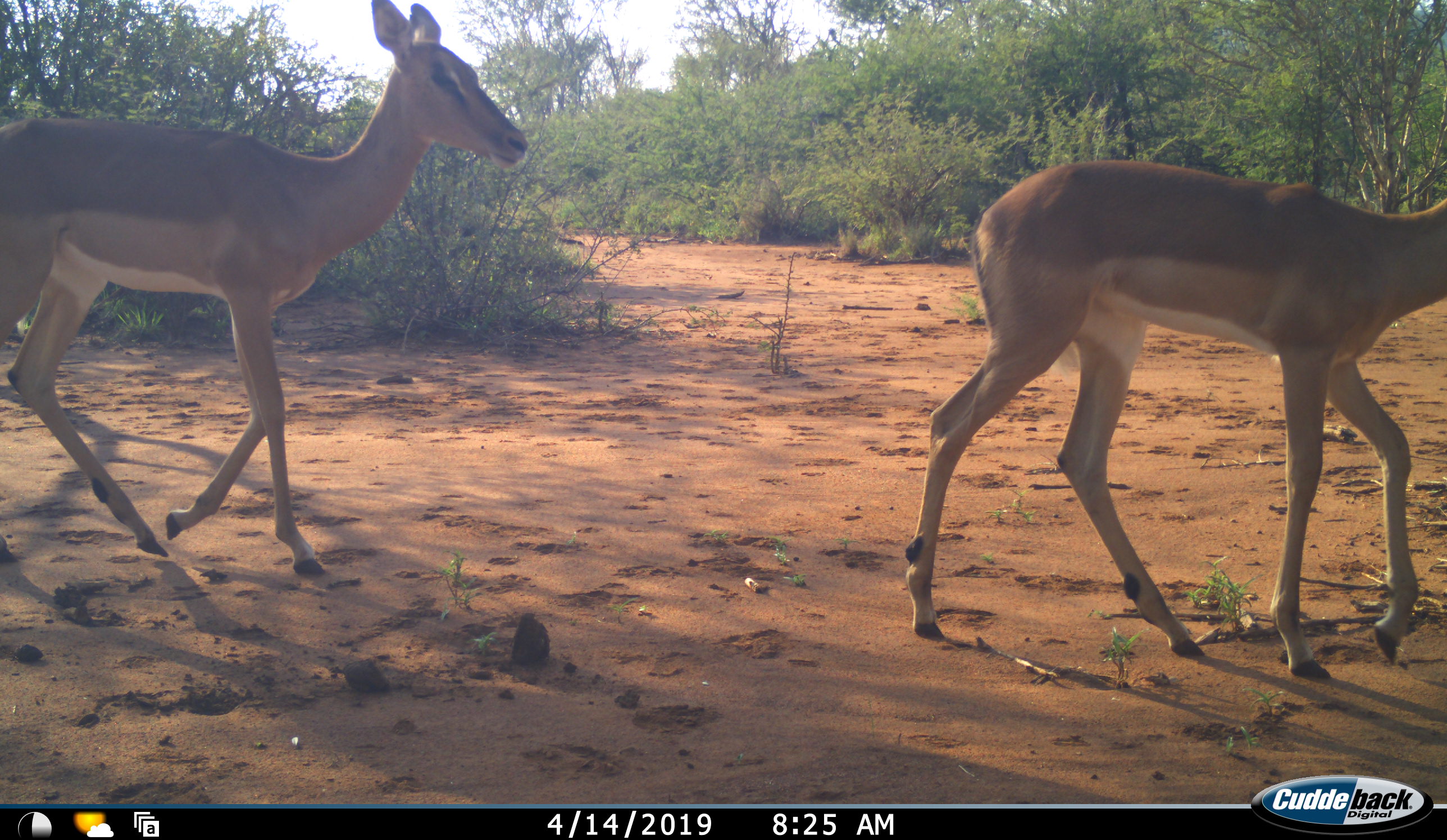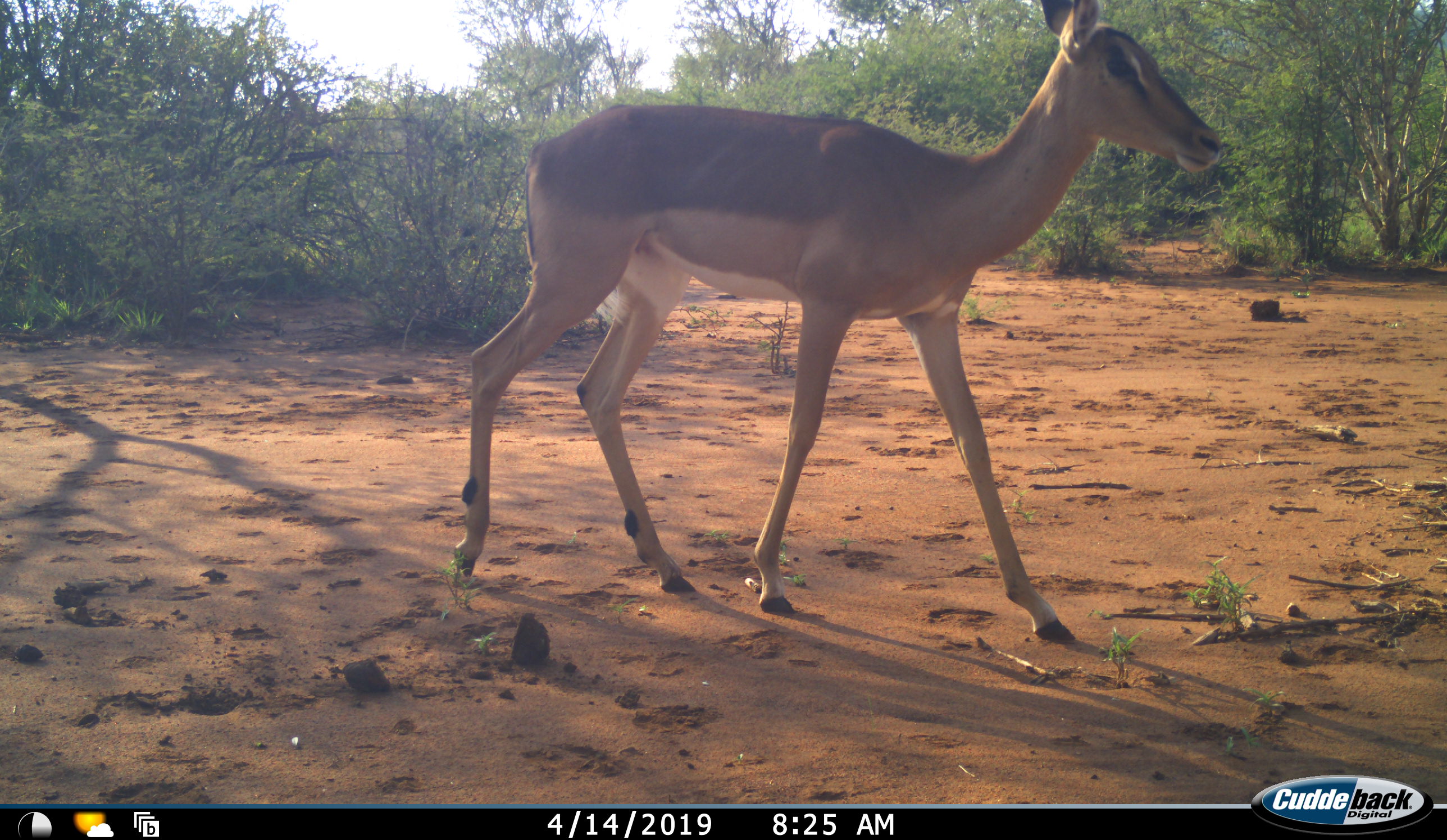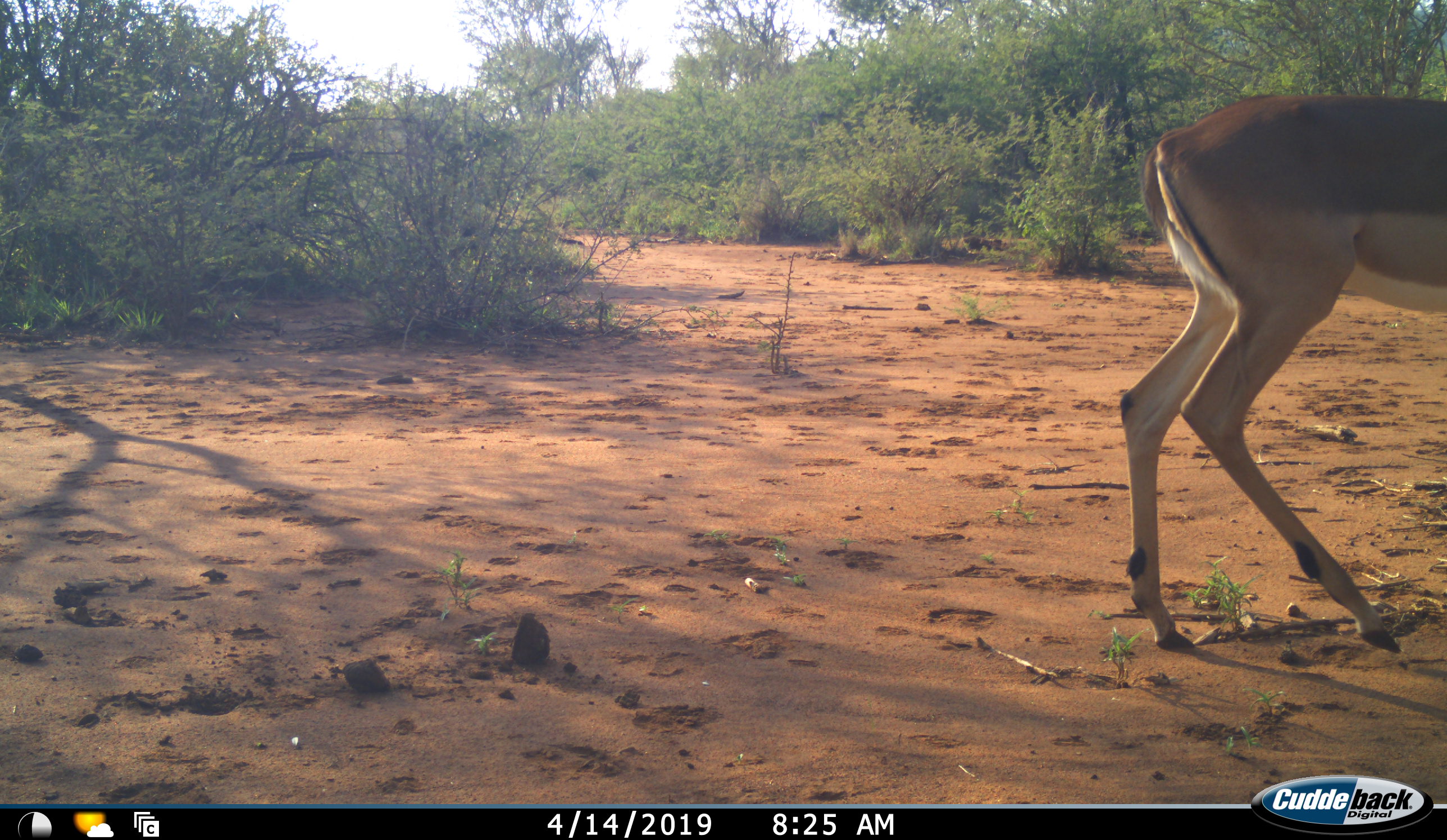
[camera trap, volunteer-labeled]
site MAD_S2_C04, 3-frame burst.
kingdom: Animalia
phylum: Chordata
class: Mammalia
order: Artiodactyla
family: Bovidae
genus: Aepyceros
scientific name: Aepyceros melampus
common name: impala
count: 2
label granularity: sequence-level